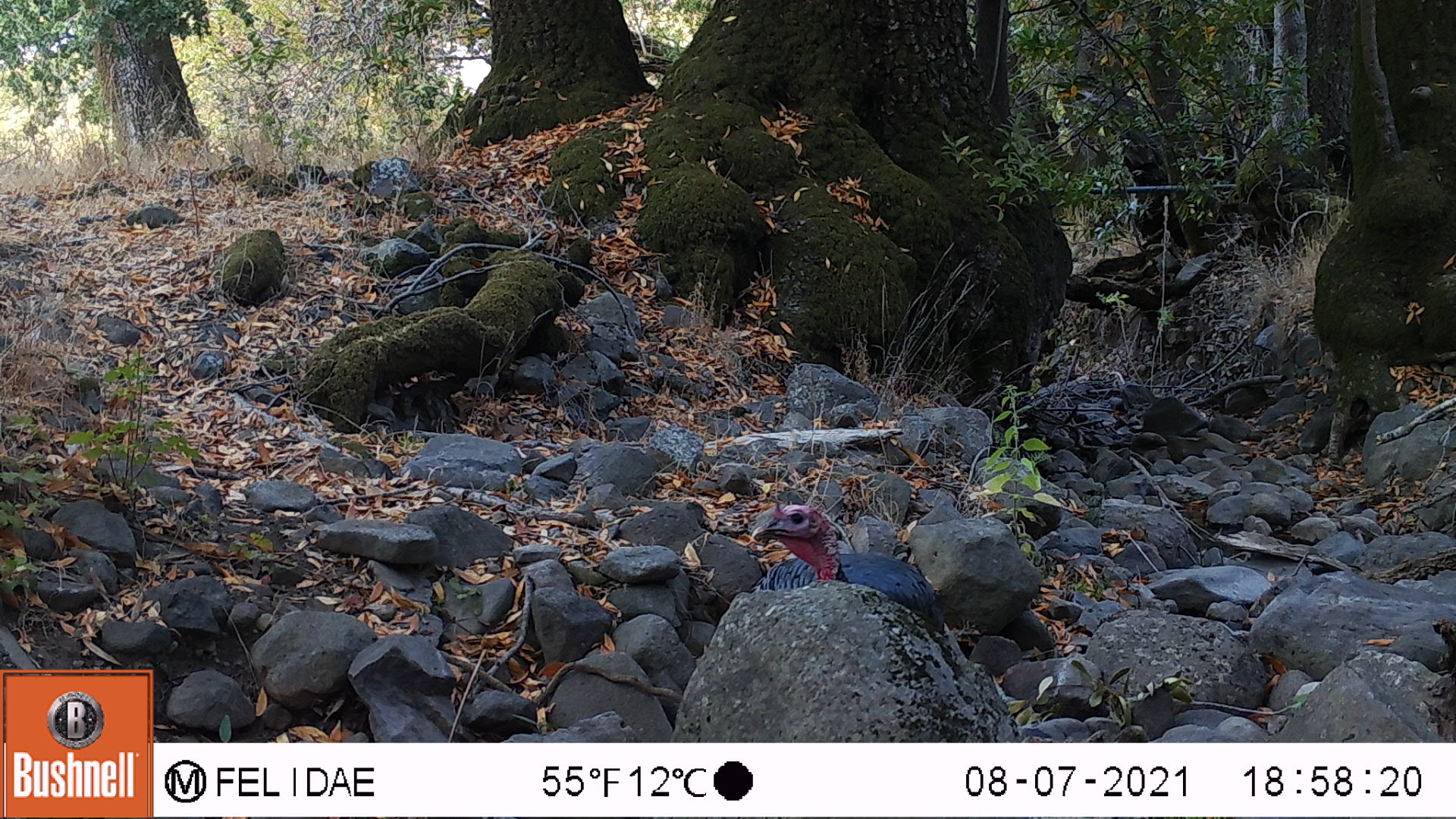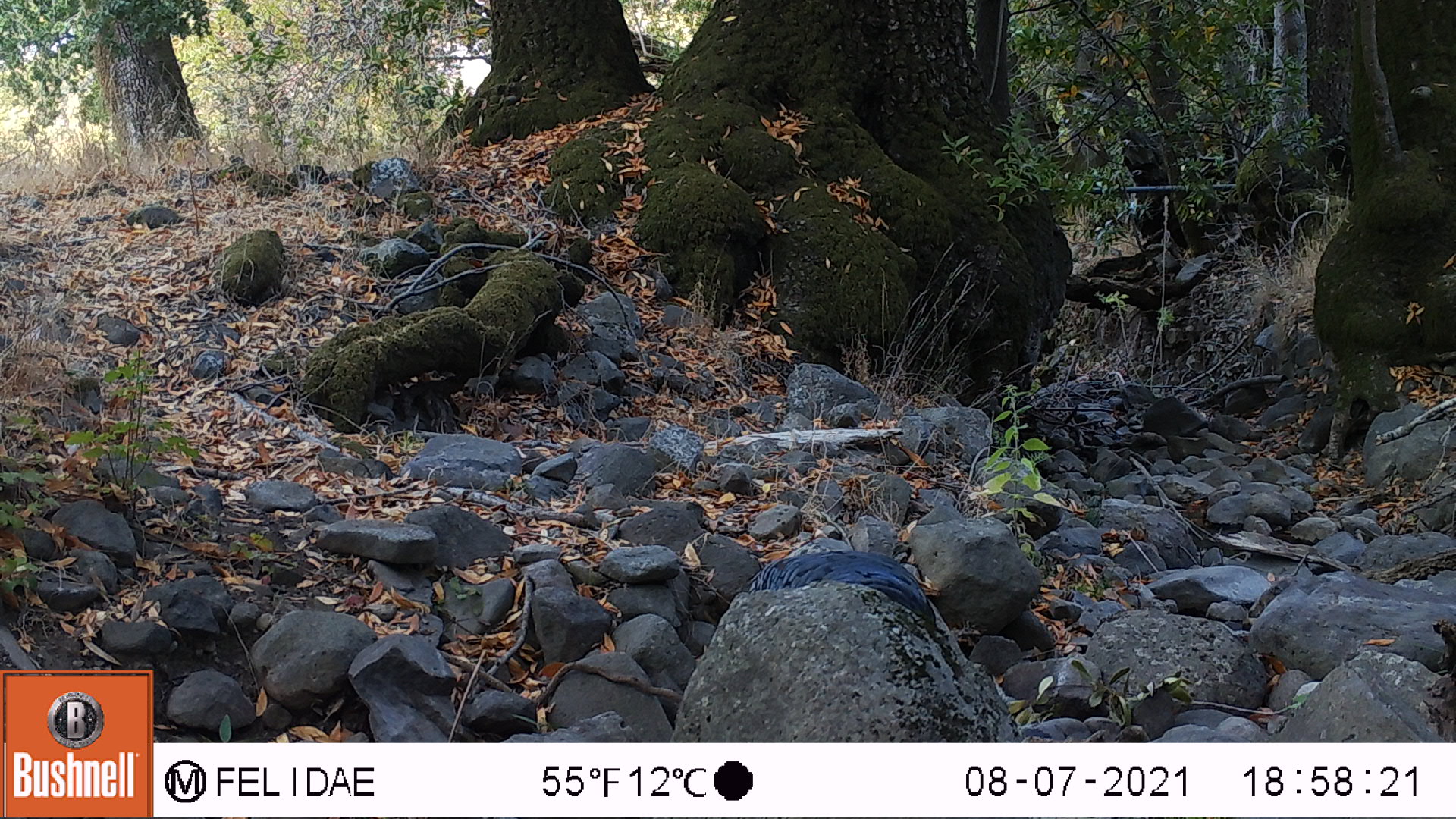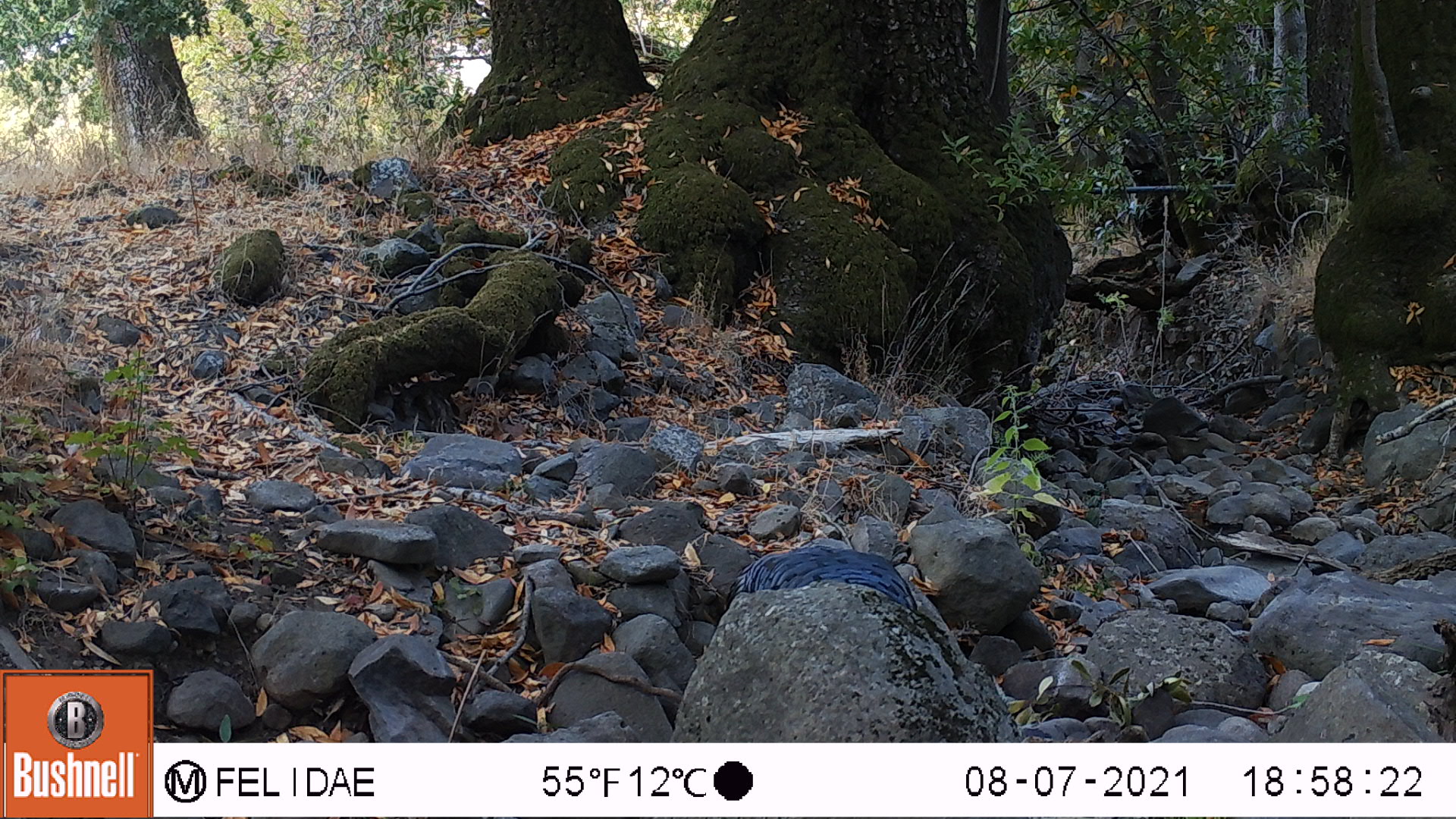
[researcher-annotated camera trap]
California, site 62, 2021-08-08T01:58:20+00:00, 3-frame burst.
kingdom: Animalia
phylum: Chordata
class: Aves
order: Galliformes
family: Phasianidae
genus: Meleagris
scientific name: Meleagris gallopavo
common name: turkey